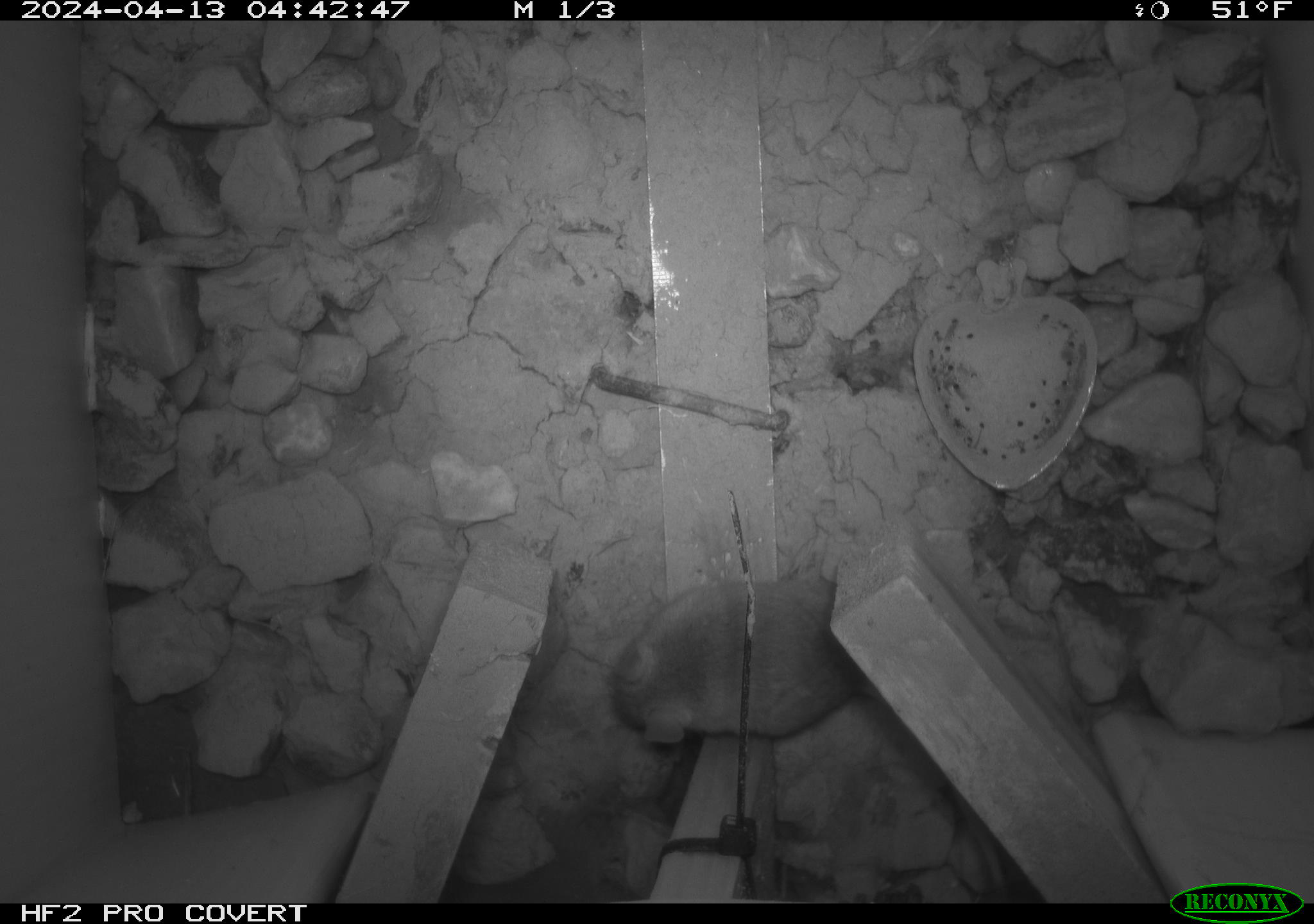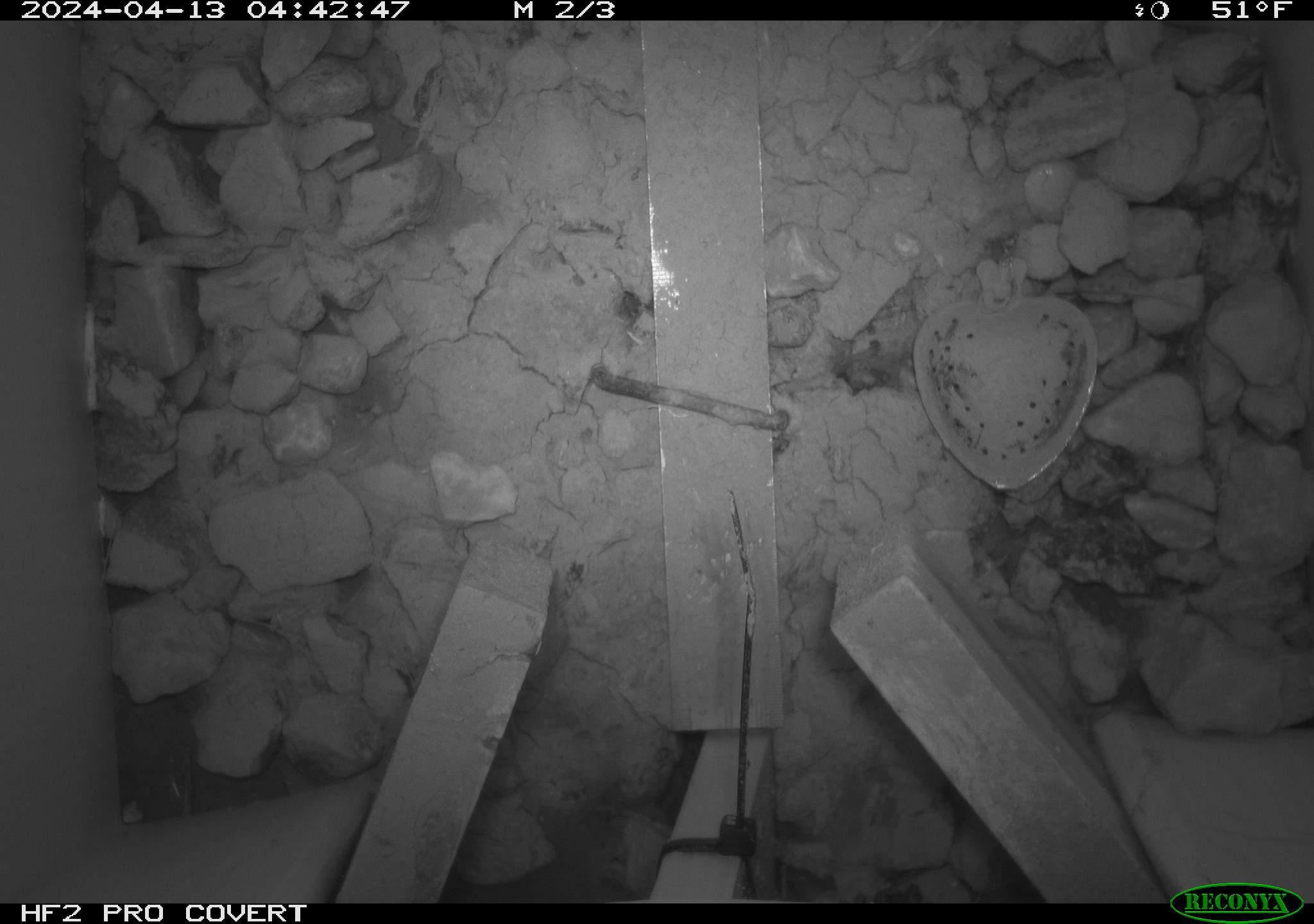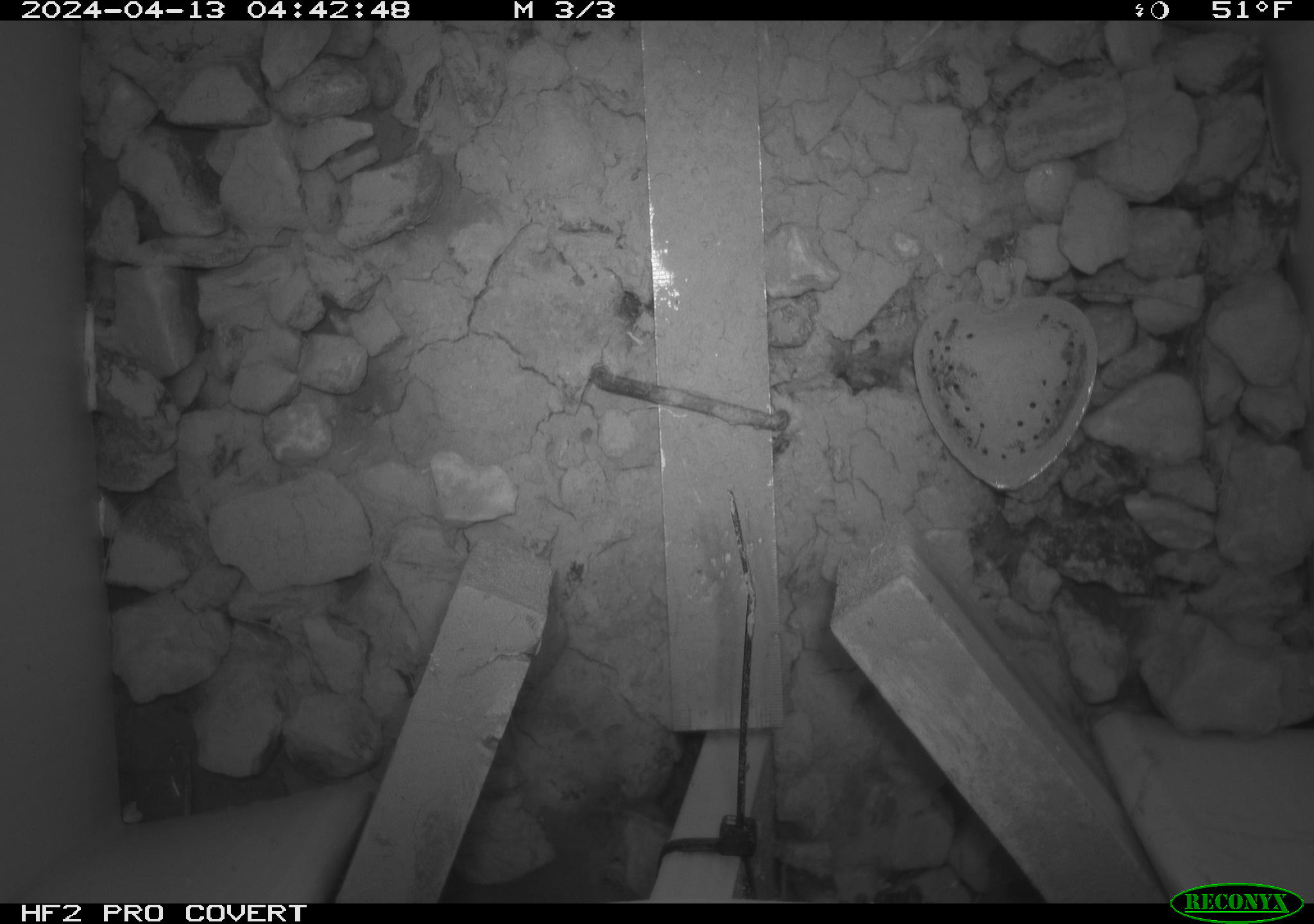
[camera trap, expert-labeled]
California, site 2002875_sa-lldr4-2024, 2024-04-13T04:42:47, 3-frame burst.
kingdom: Animalia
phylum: Chordata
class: Mammalia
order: Rodentia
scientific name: Rodentia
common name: rodent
Rodent (Rodentia).